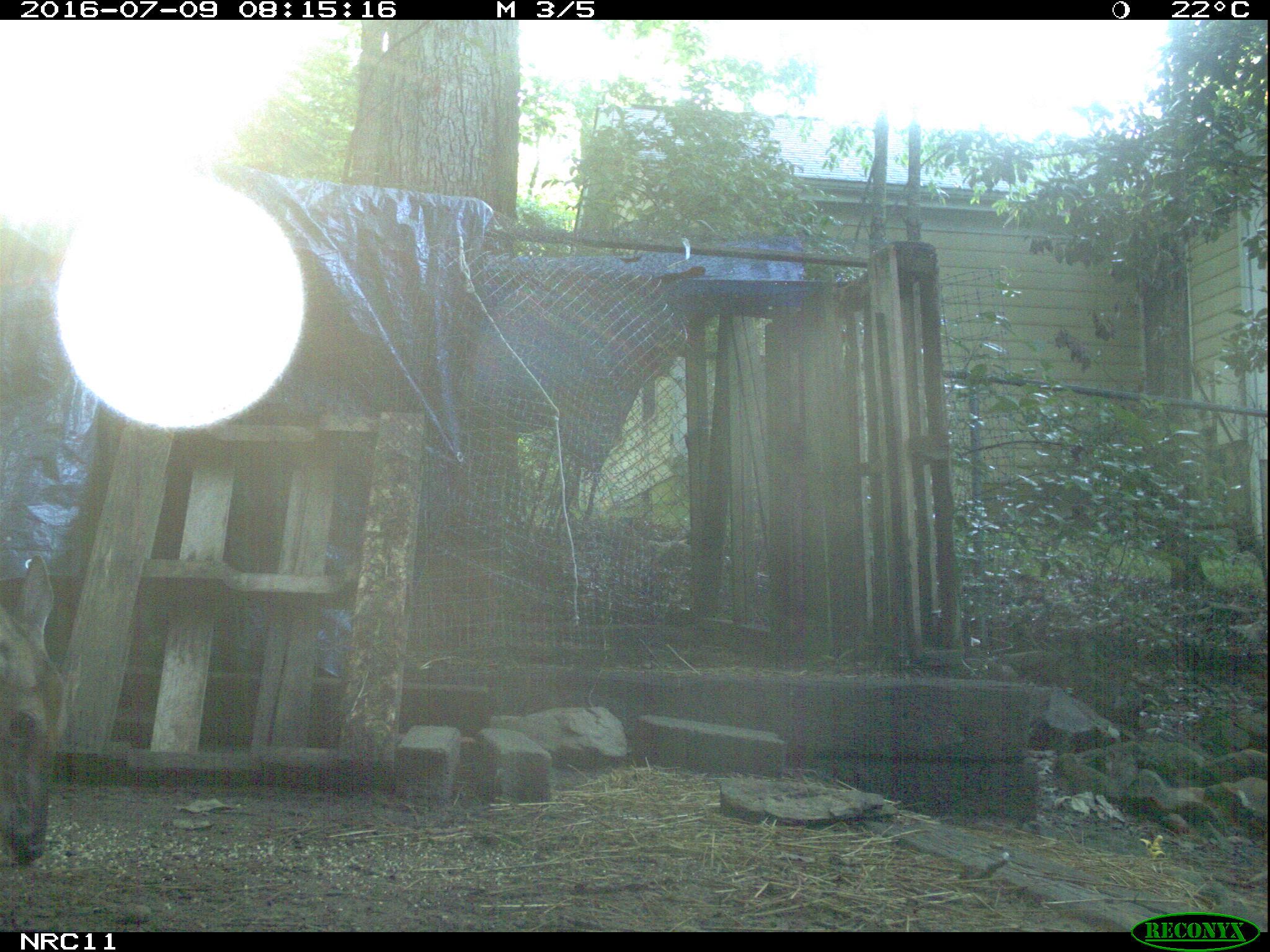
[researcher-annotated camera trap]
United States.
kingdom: Animalia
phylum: Chordata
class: Mammalia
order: Artiodactyla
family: Cervidae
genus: Odocoileus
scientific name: Odocoileus virginianus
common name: white-tailed deer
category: White Tailed Deer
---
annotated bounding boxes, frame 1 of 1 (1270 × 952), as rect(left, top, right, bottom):
White Tailed Deer: rect(0, 542, 82, 867)